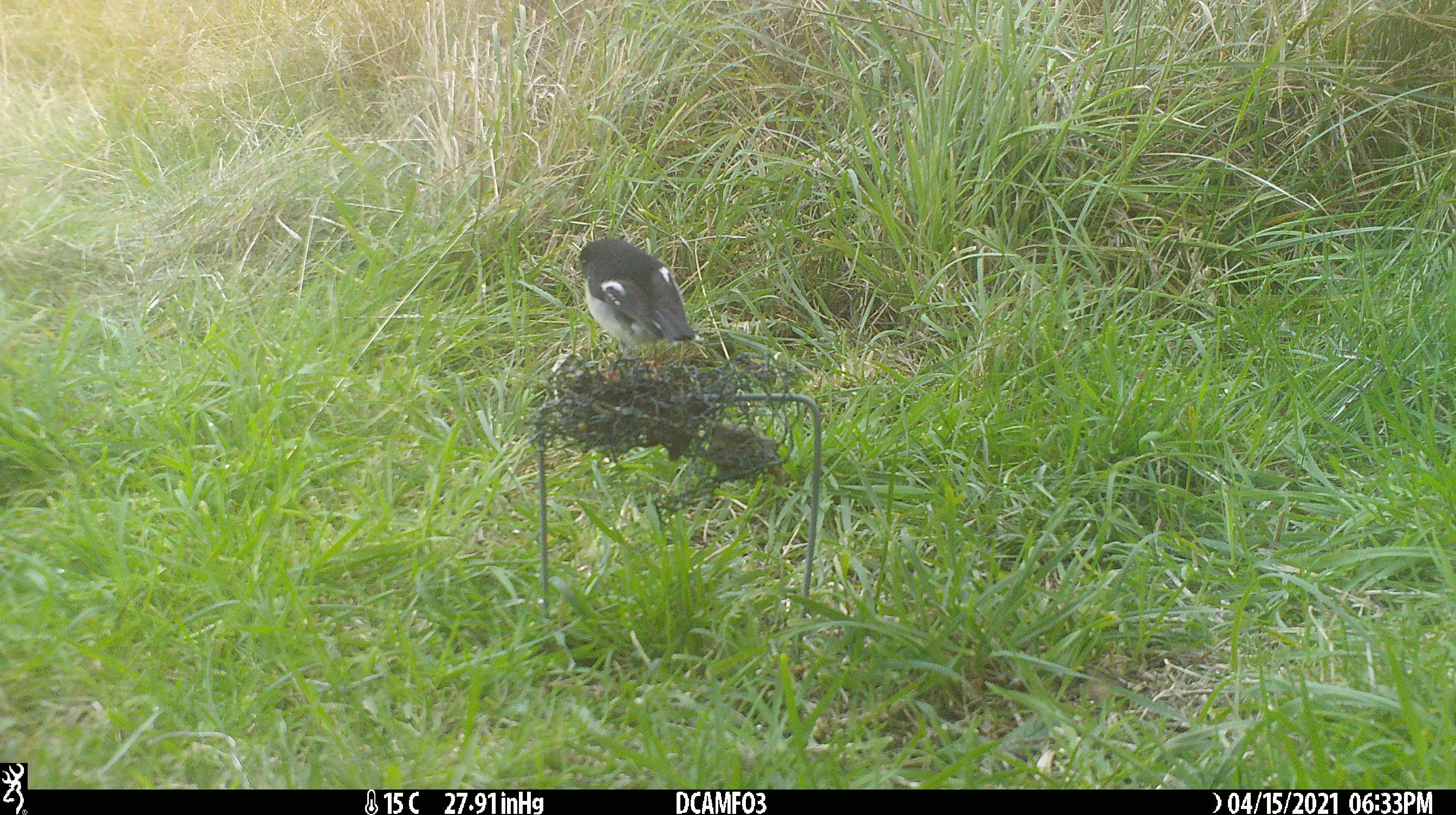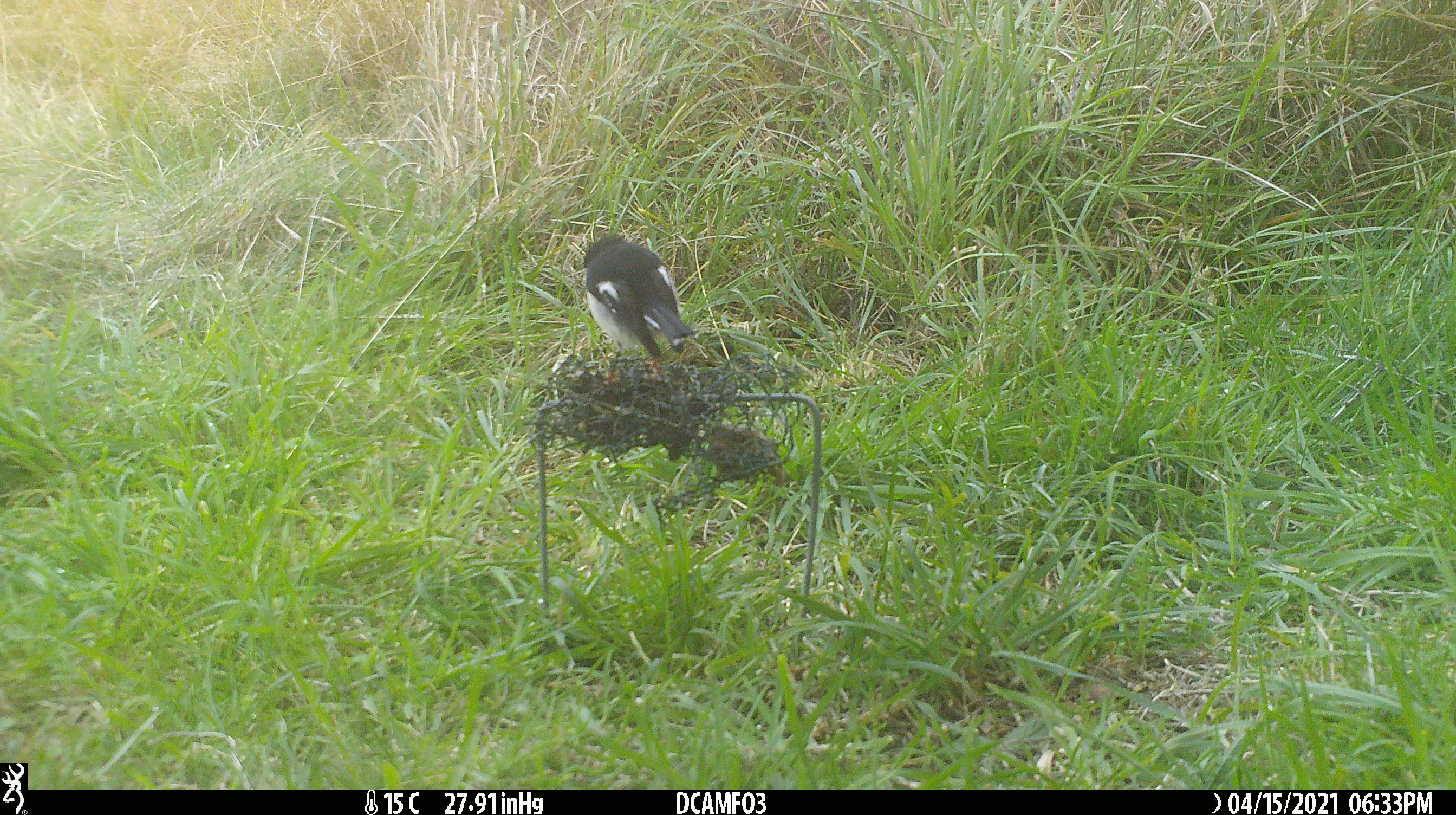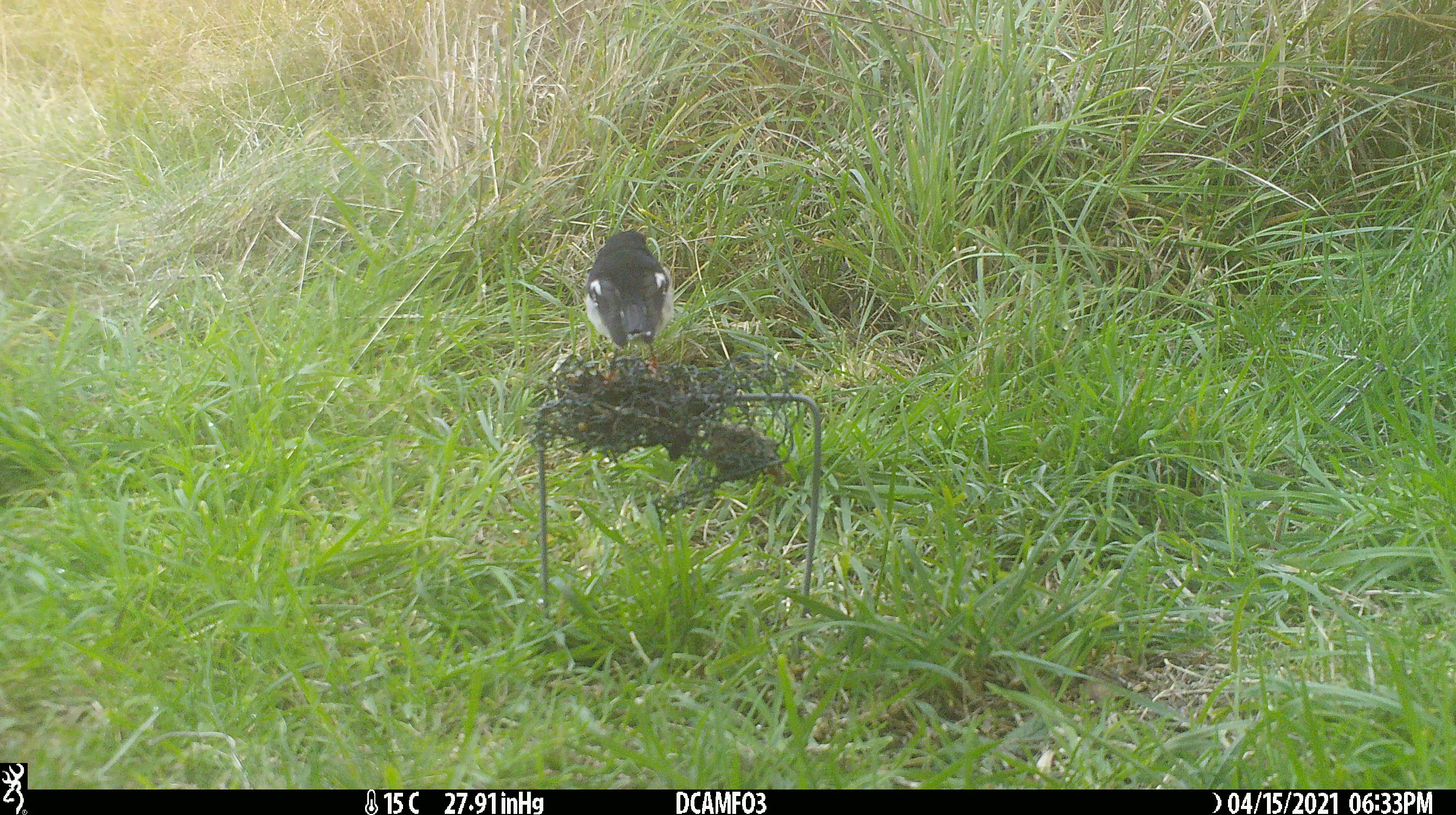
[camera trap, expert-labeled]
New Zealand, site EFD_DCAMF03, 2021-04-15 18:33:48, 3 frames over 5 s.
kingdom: Animalia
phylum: Chordata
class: Aves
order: Passeriformes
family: Petroicidae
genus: Petroica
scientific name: Petroica macrocephala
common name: tomtit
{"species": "tomtit (Petroica macrocephala)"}